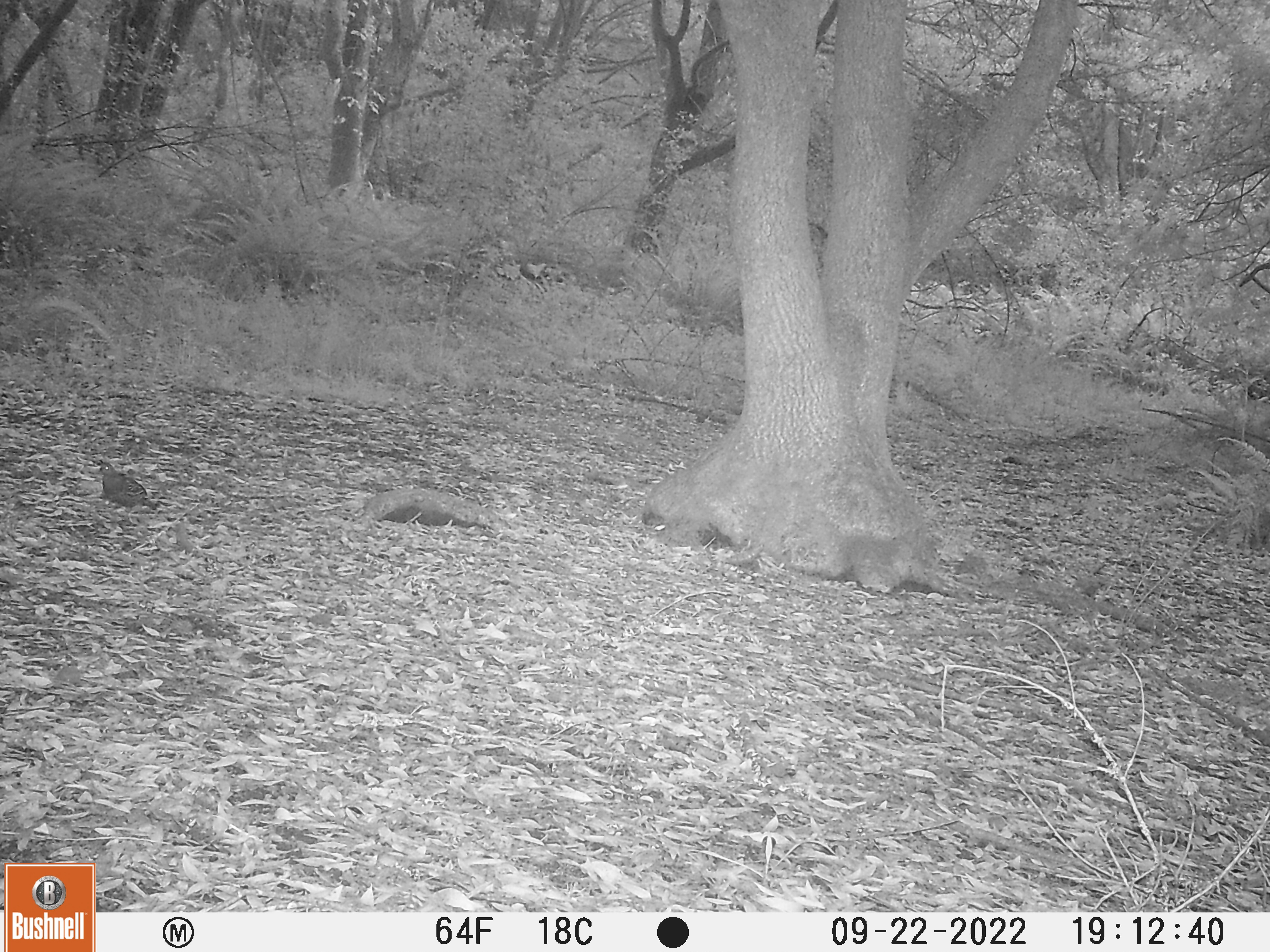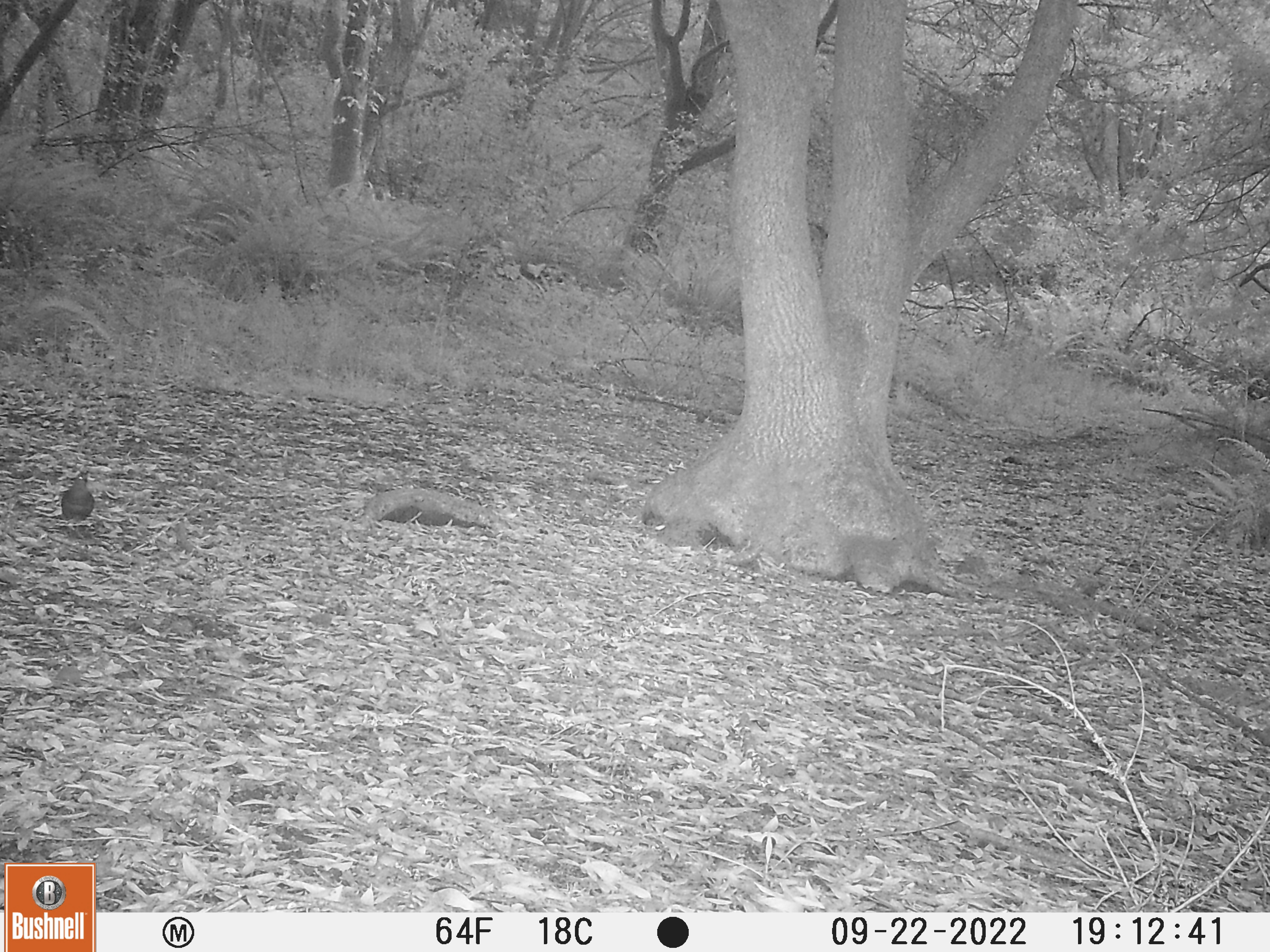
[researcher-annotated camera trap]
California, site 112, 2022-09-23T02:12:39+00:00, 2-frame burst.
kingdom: Animalia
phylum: Chordata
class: Aves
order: Galliformes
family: Odontophoridae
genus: Callipepla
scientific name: Callipepla californica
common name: california quail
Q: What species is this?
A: California quail (Callipepla californica).